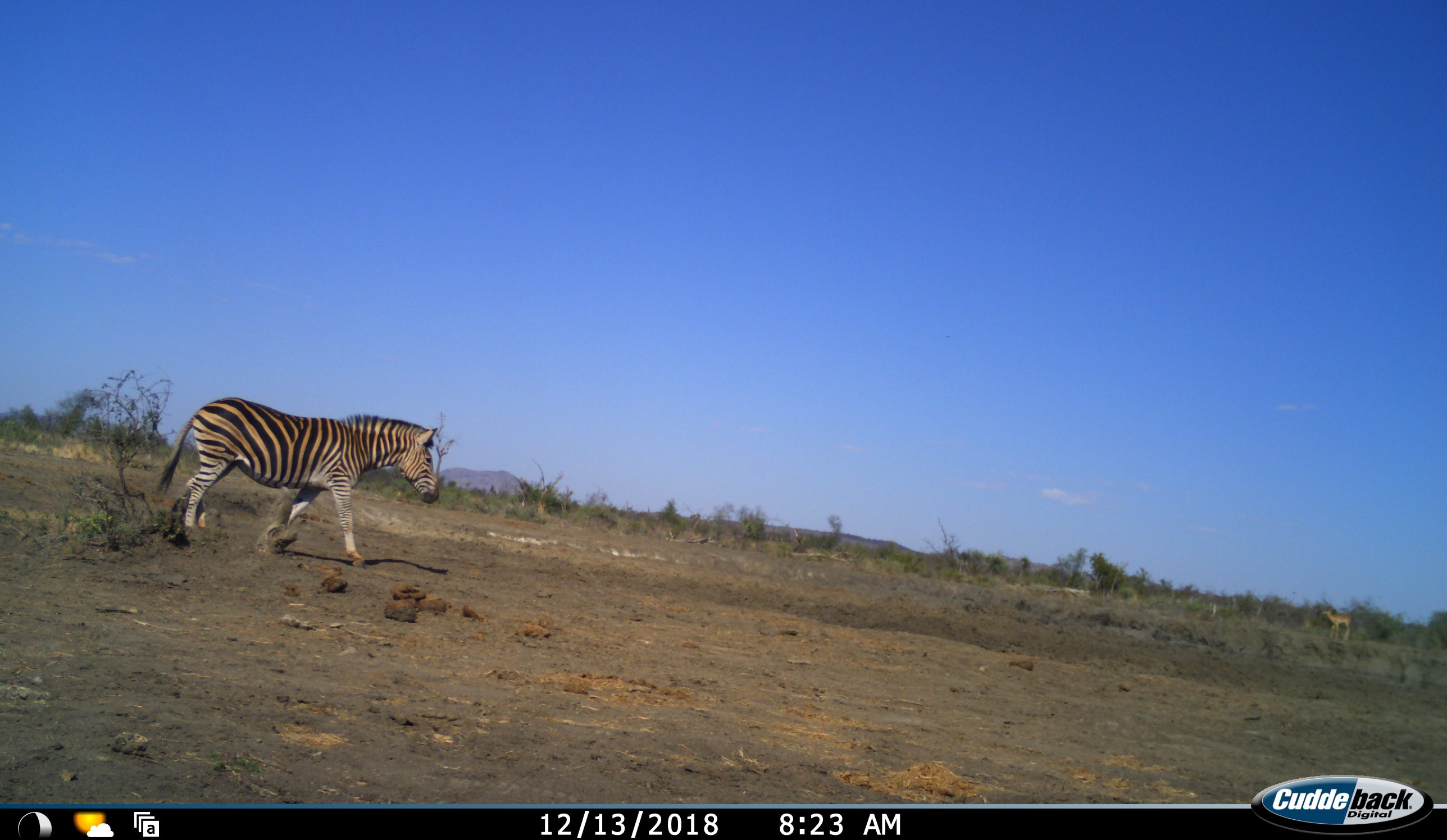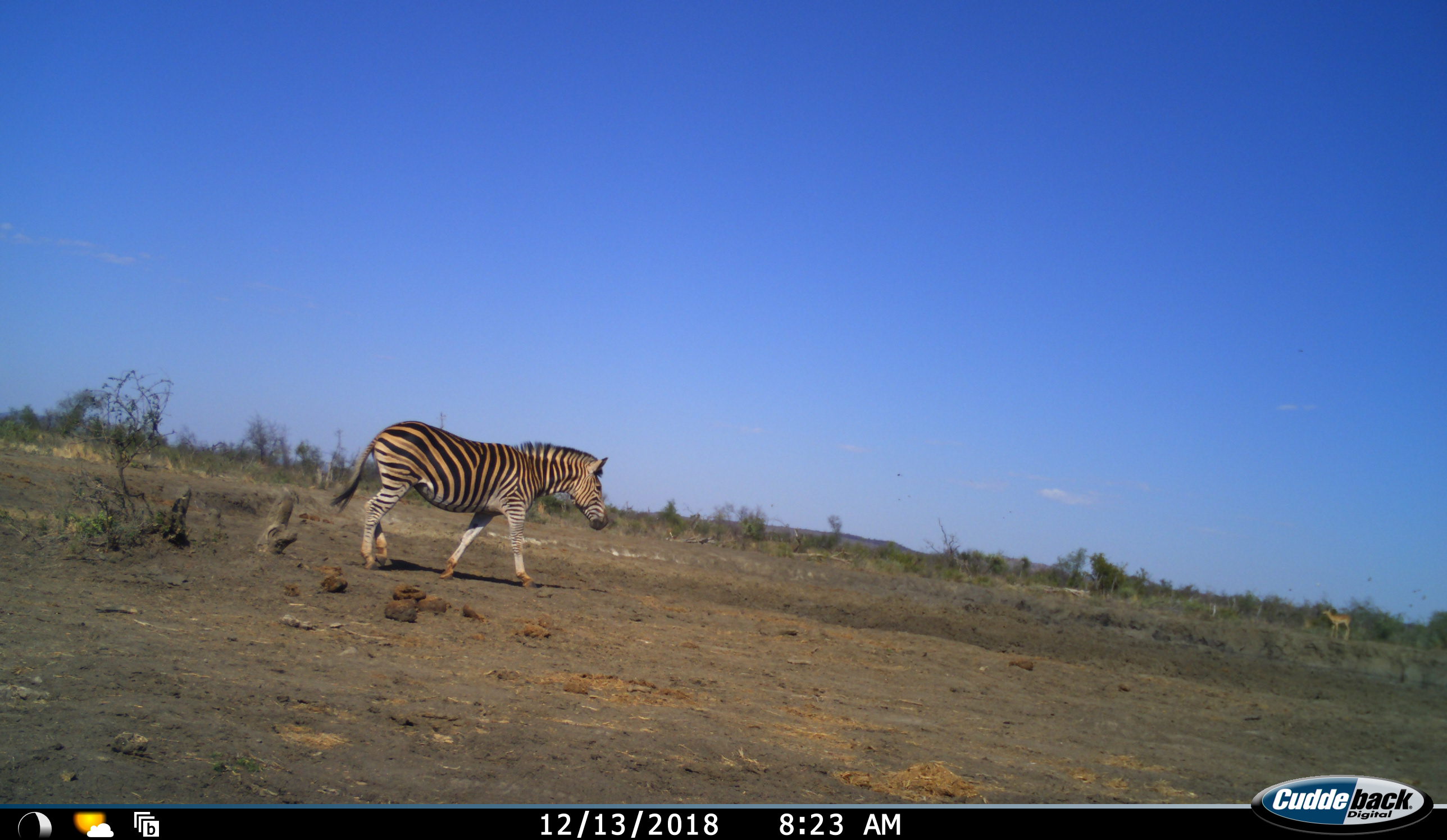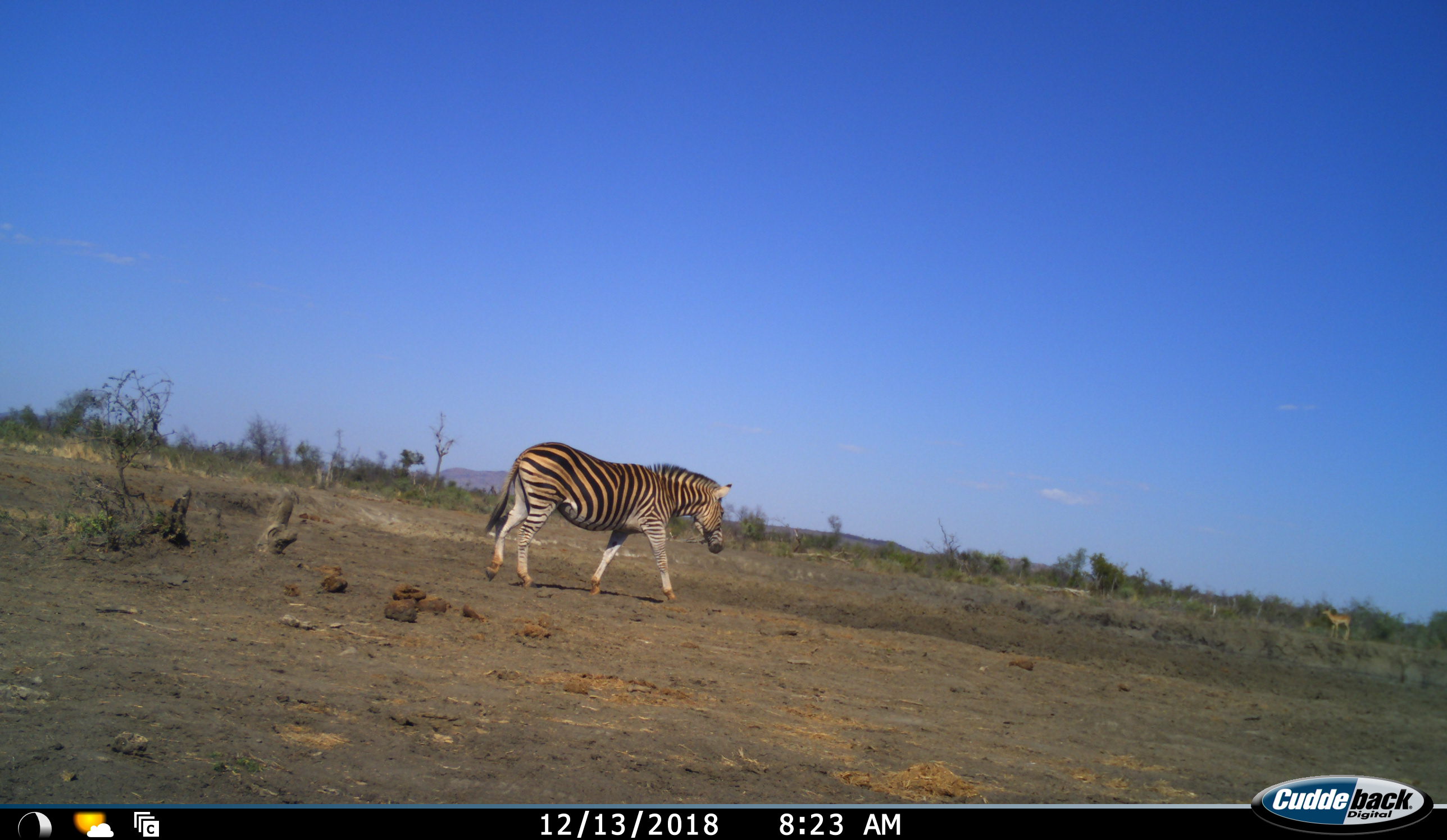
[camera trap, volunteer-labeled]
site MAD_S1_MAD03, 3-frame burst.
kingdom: Animalia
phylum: Chordata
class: Mammalia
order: Artiodactyla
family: Bovidae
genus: Aepyceros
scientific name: Aepyceros melampus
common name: impala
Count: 1.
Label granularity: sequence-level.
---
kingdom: Animalia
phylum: Chordata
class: Mammalia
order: Perissodactyla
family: Equidae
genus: Equus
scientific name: Equus quagga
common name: plains zebra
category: zebraplains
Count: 1.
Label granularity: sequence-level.